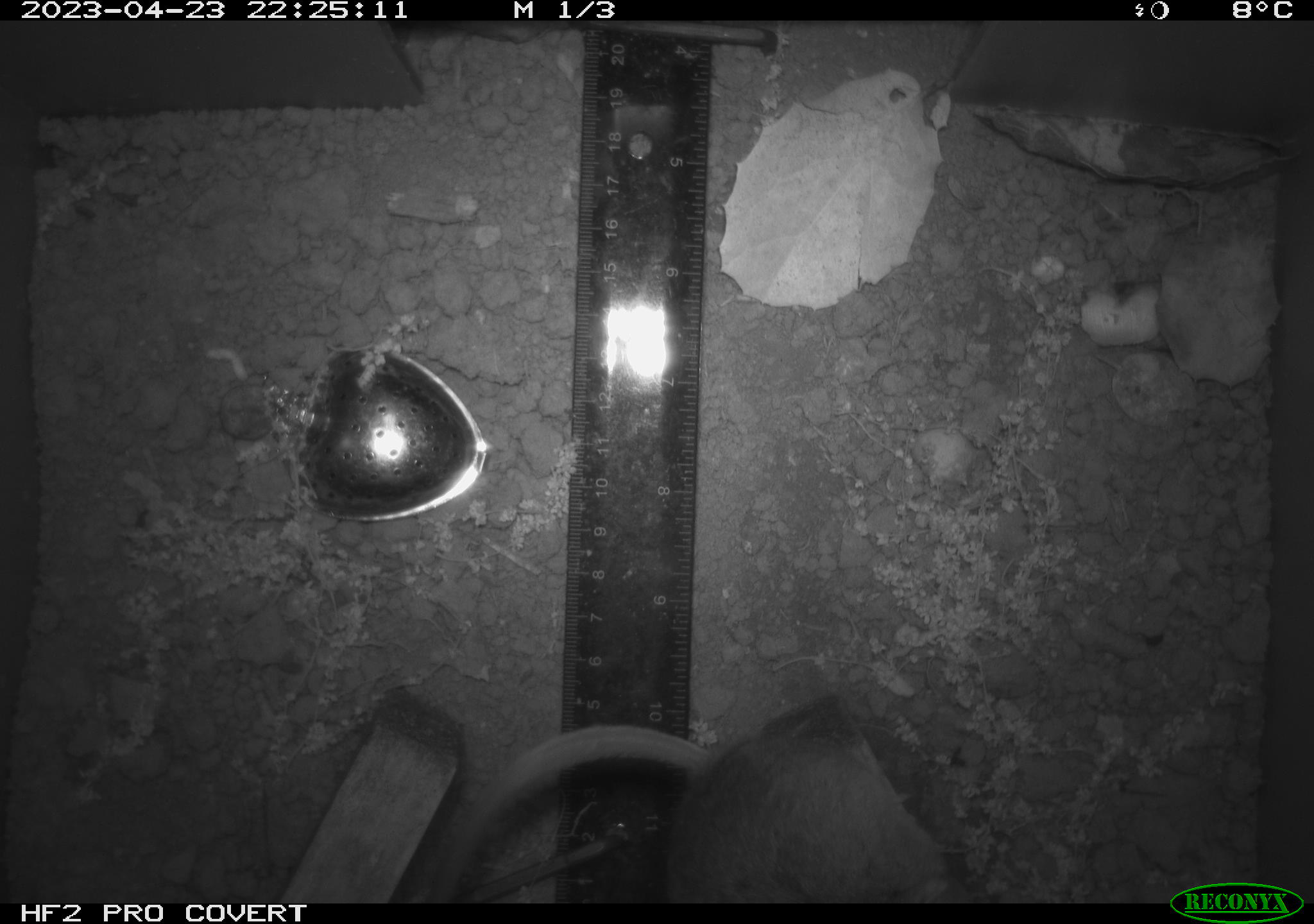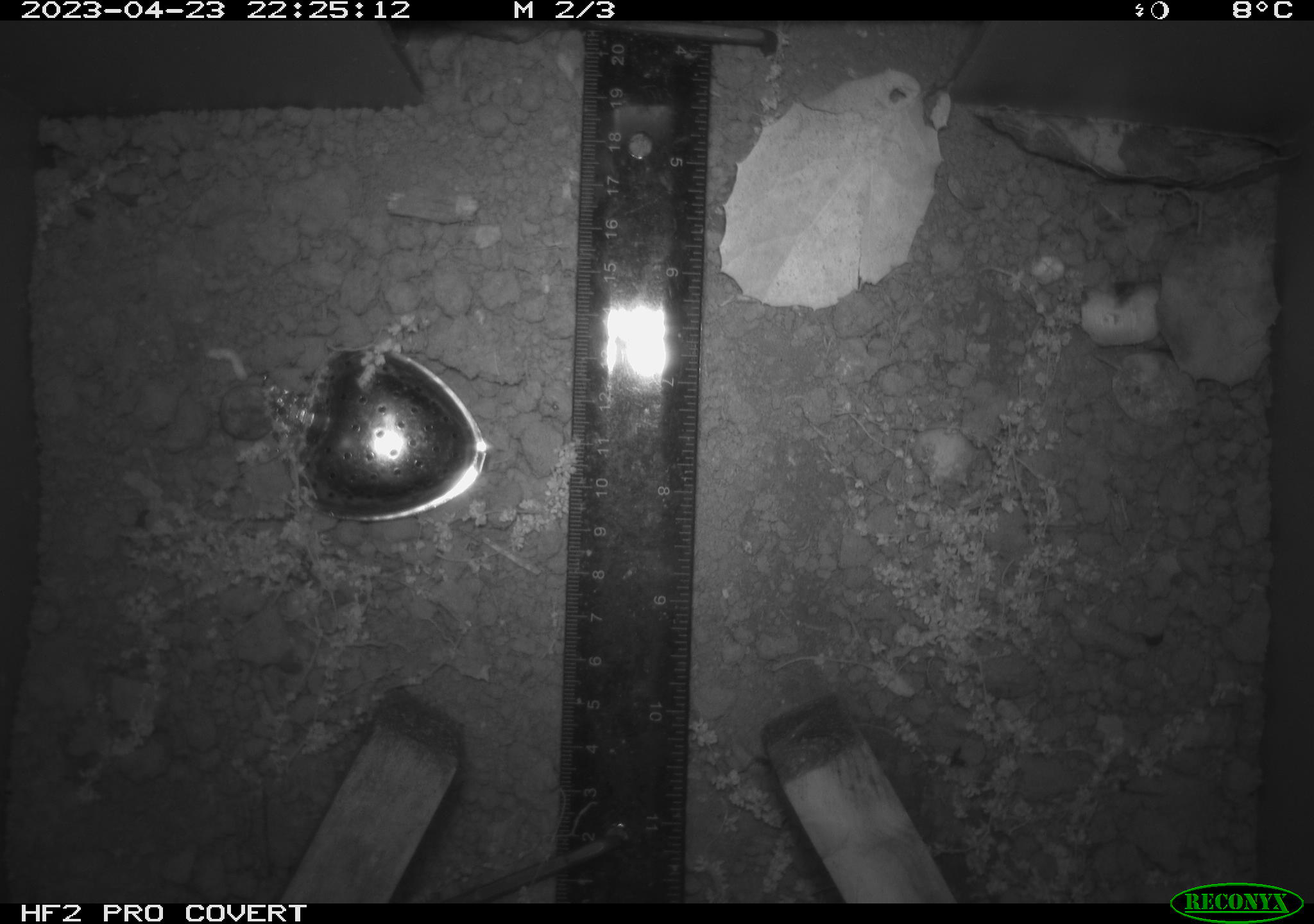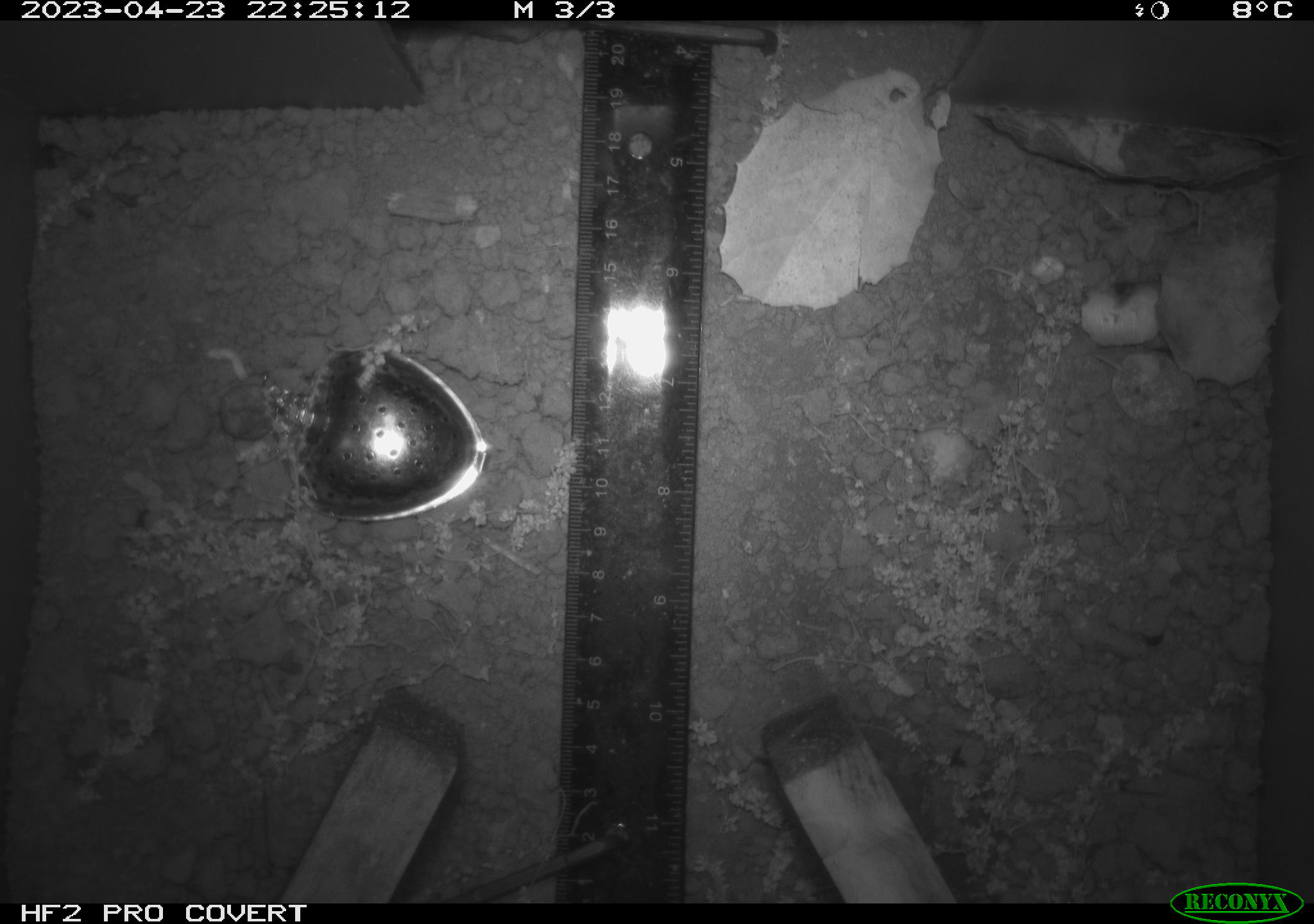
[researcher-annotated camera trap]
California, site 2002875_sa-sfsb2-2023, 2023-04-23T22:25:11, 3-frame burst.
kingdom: Animalia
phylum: Chordata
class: Mammalia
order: Rodentia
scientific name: Rodentia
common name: mouse species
Mouse species (Rodentia).